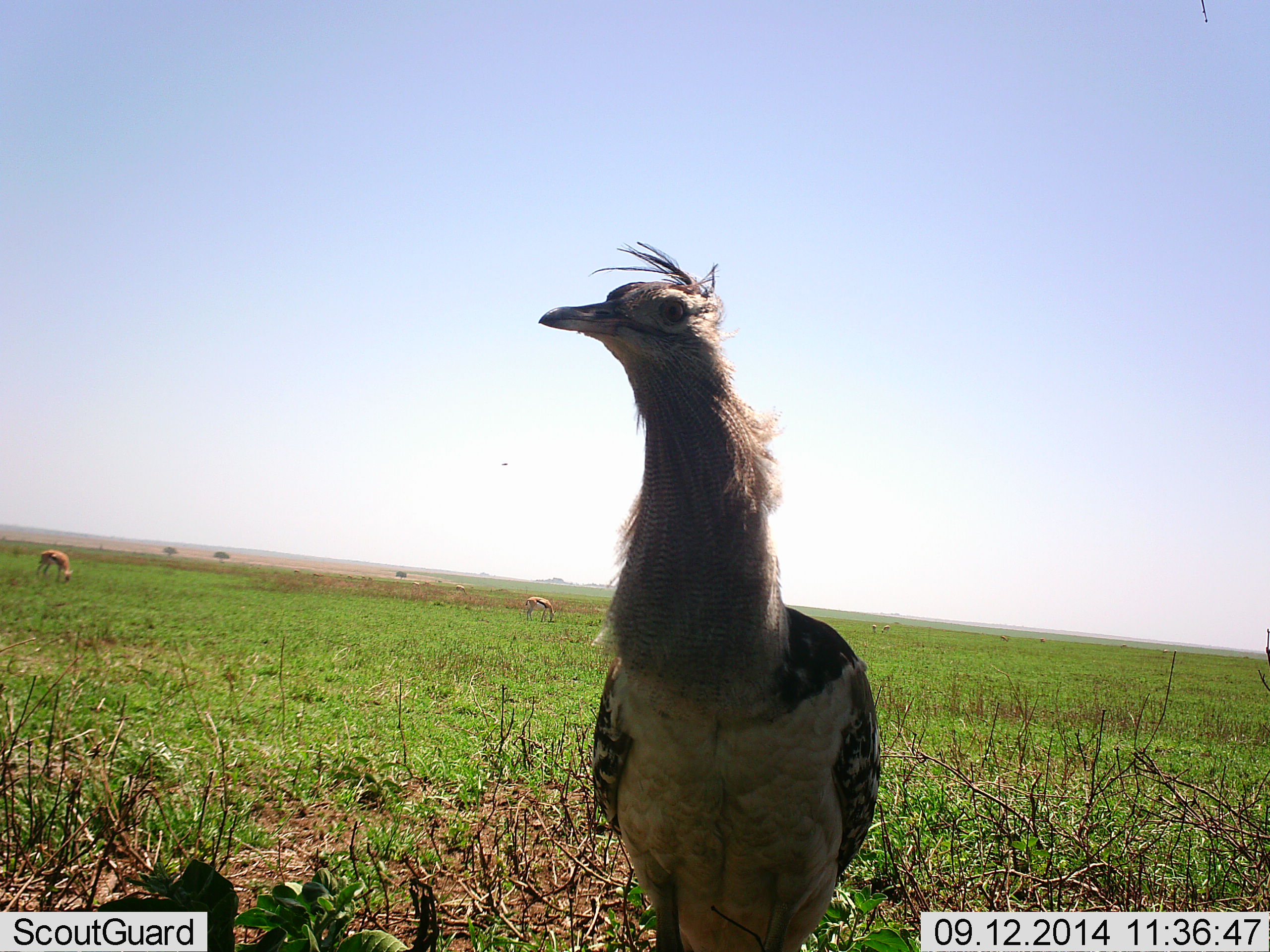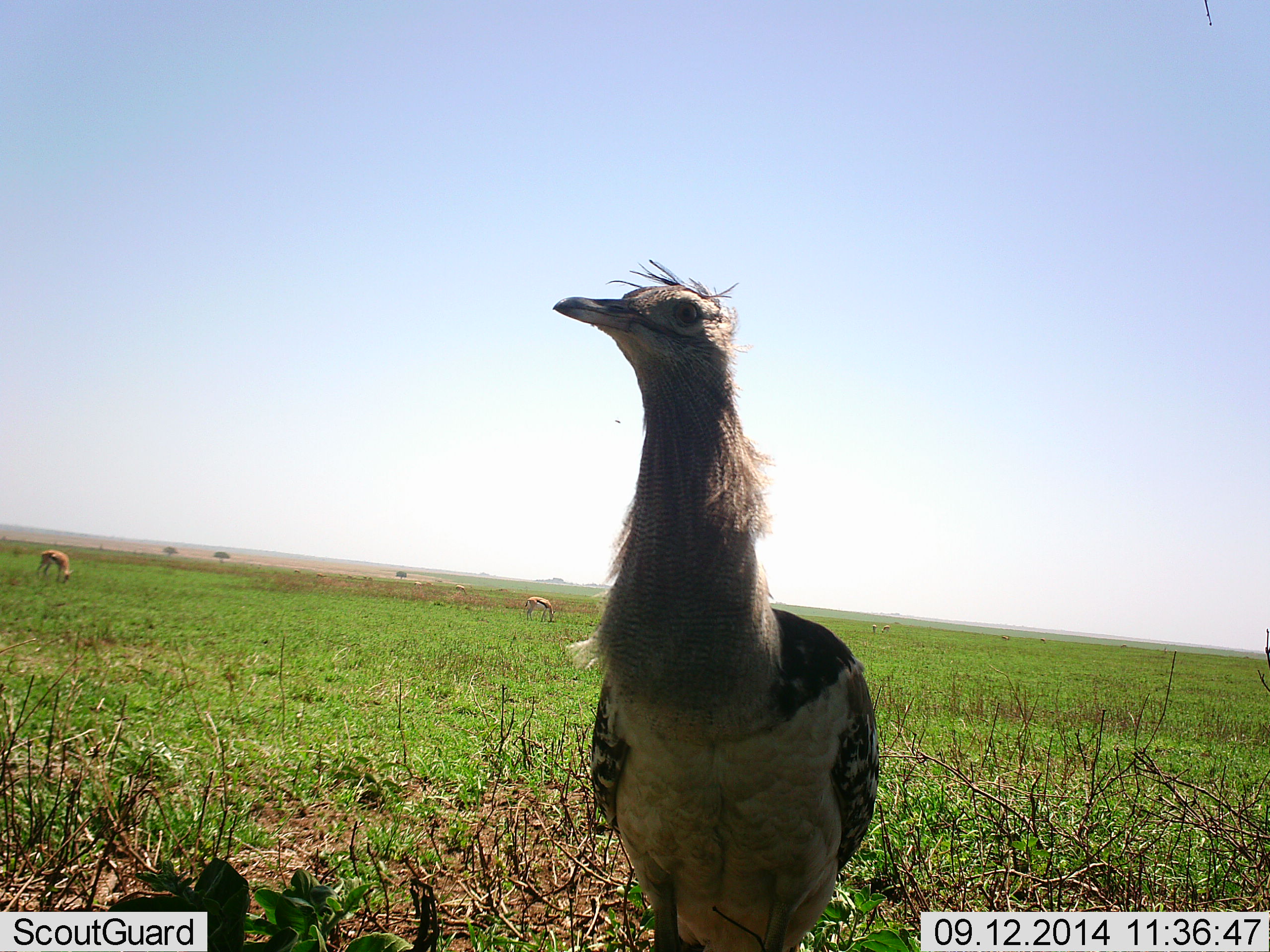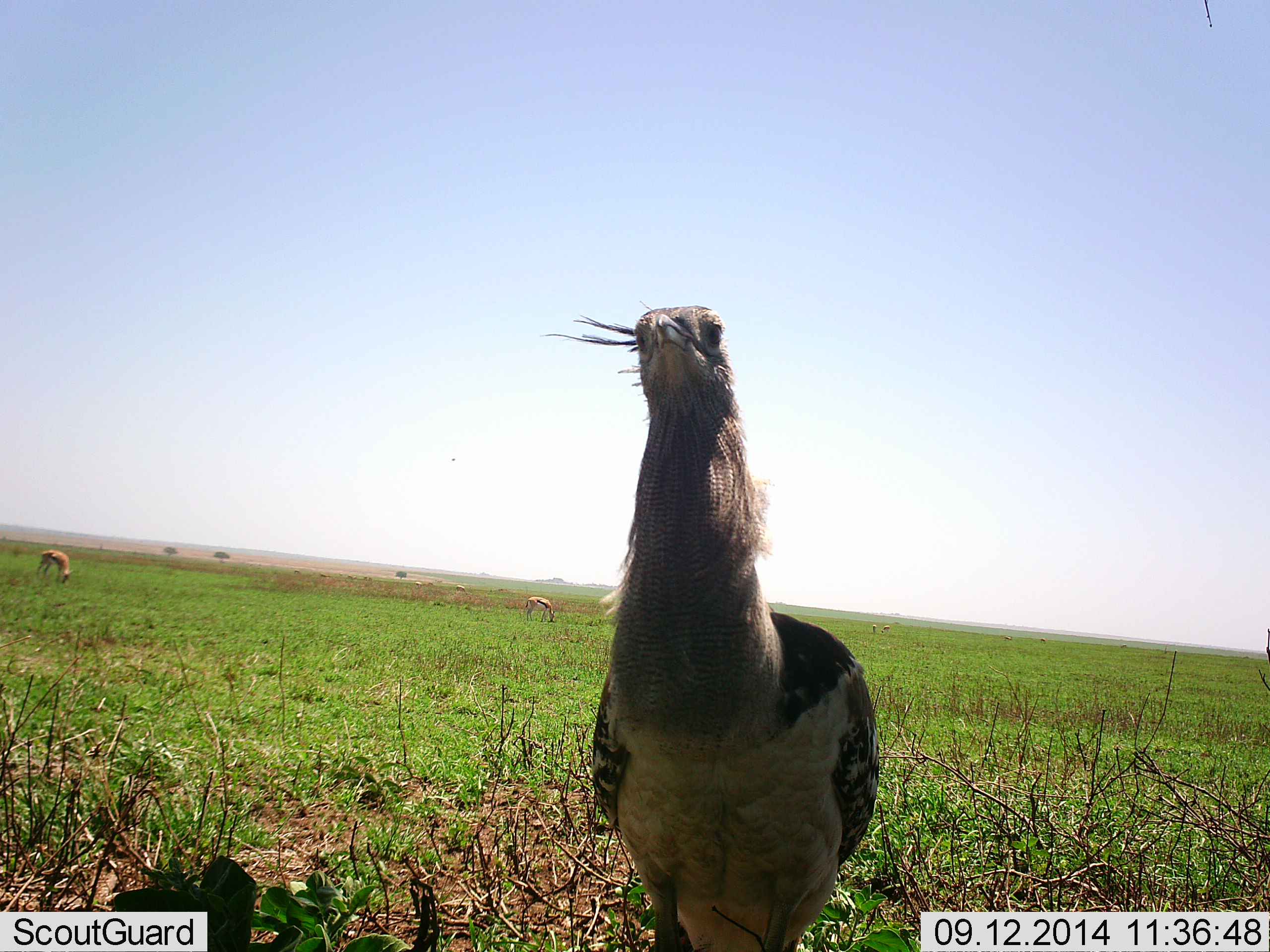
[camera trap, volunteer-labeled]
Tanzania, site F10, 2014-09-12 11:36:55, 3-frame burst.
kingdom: Animalia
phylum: Chordata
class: Aves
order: Otidiformes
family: Otididae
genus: Ardeotis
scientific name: Ardeotis kori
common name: kori bustard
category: koribustard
Koribustard (kori bustard) (Ardeotis kori), count 1. Behavior (volunteer vote fractions): standing 94%, resting 0%, moving 6%, interacting 6%. Young present (vote fraction): 0%. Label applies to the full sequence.